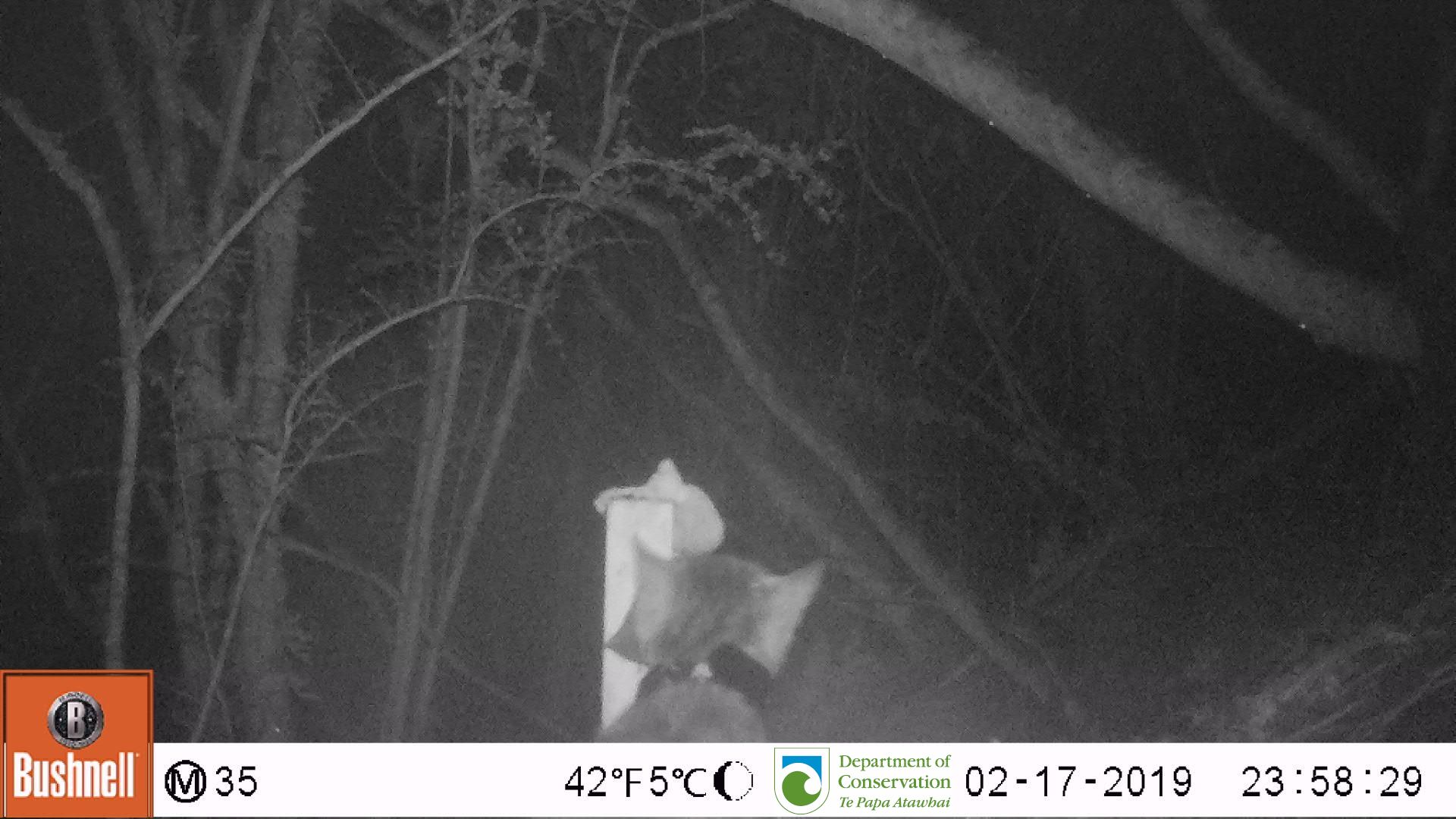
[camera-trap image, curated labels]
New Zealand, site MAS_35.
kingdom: Animalia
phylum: Chordata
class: Mammalia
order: Carnivora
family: Felidae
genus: Felis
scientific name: Felis catus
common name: domestic cat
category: cat